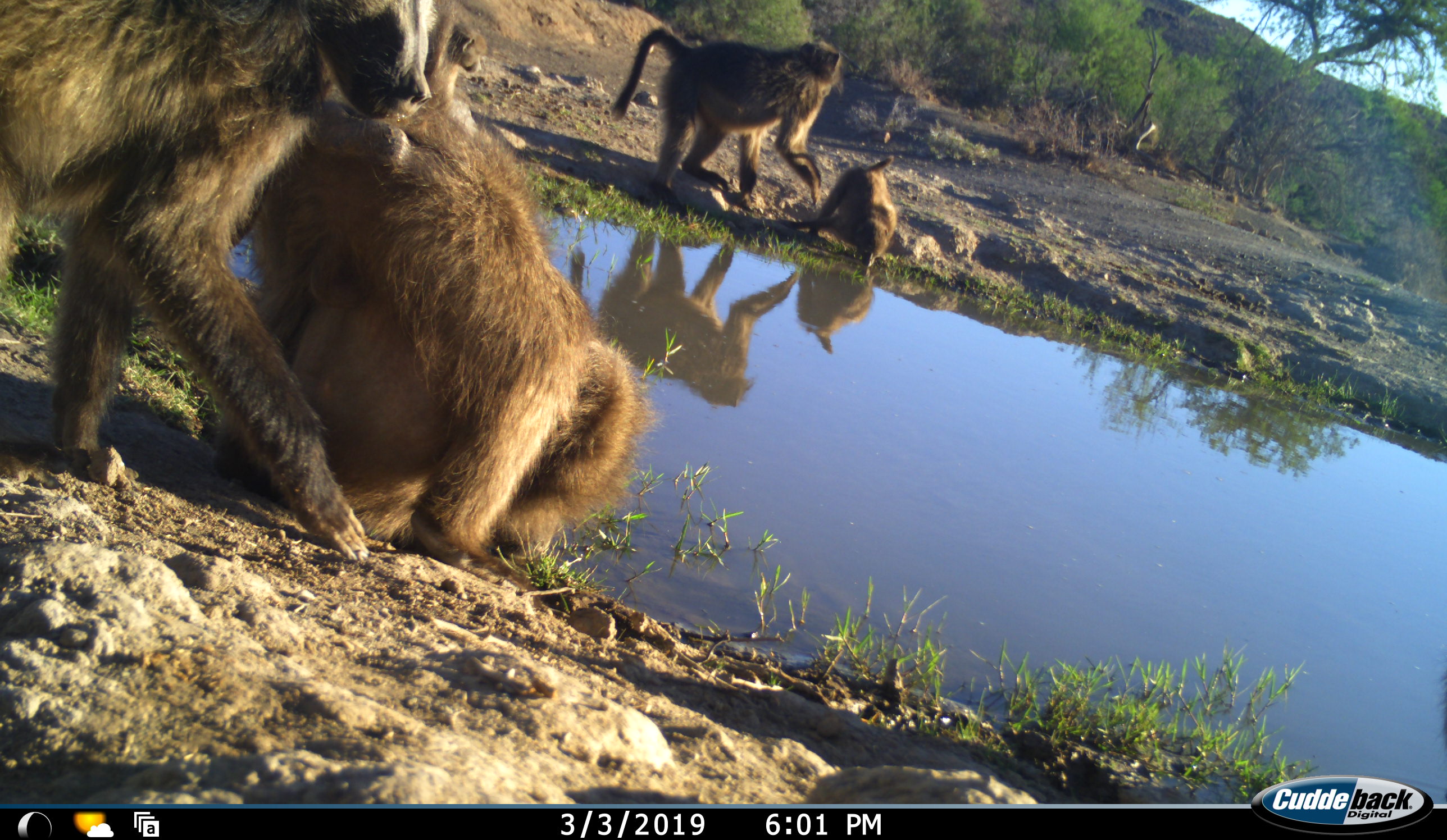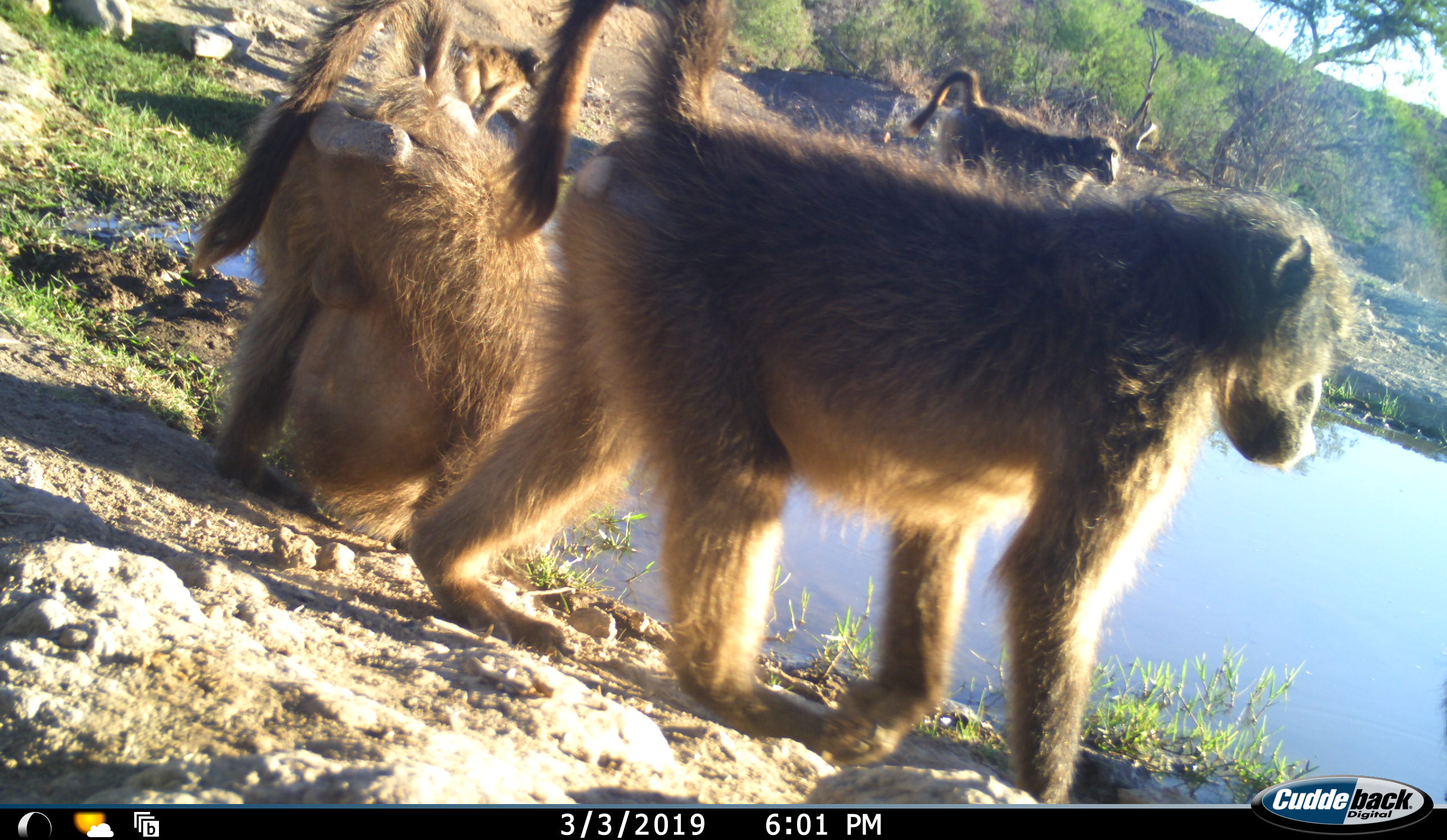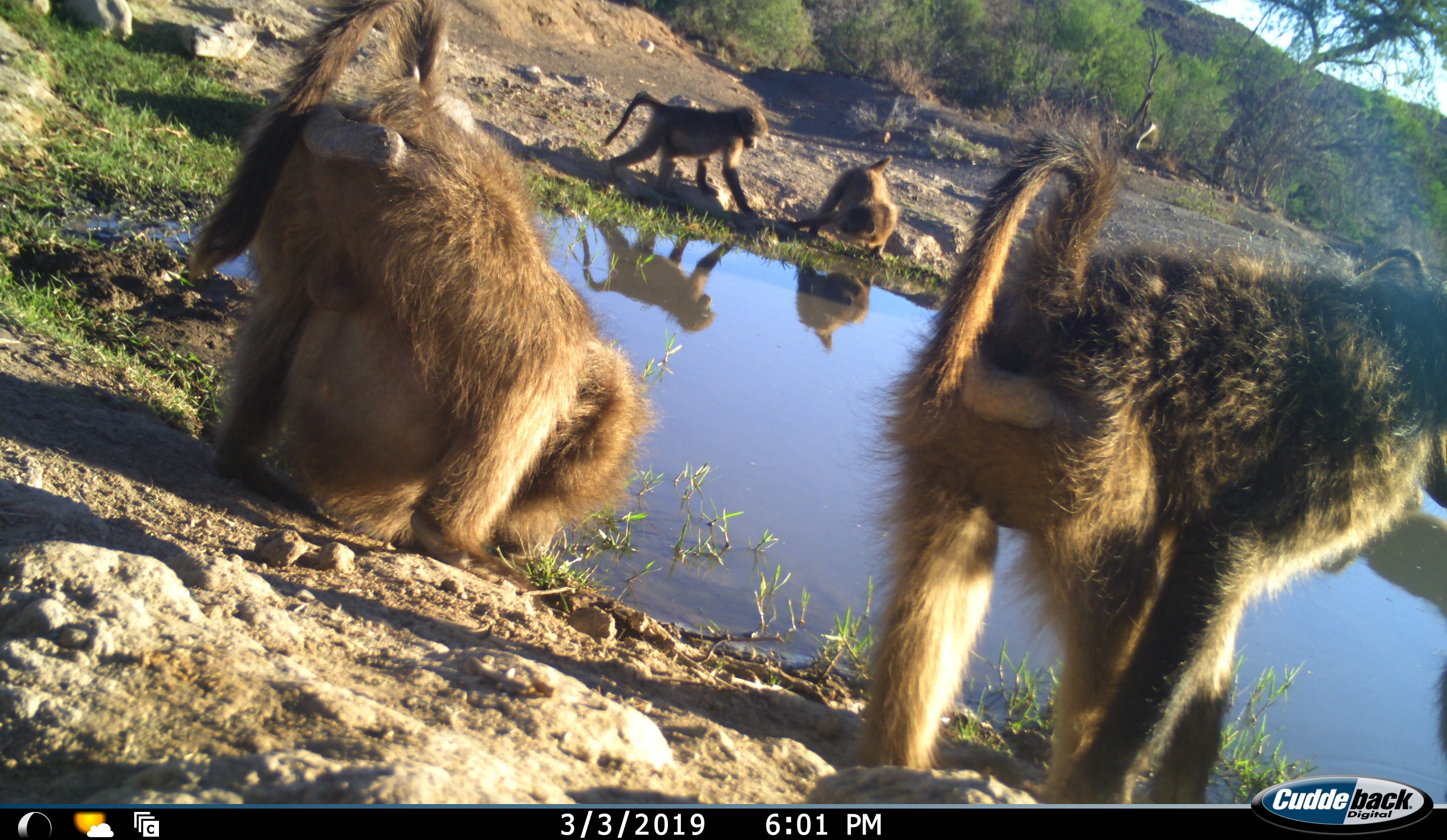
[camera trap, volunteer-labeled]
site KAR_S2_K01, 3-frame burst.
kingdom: Animalia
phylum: Chordata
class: Mammalia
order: Primates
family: Cercopithecidae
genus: Papio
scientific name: Papio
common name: baboon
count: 5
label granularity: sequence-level